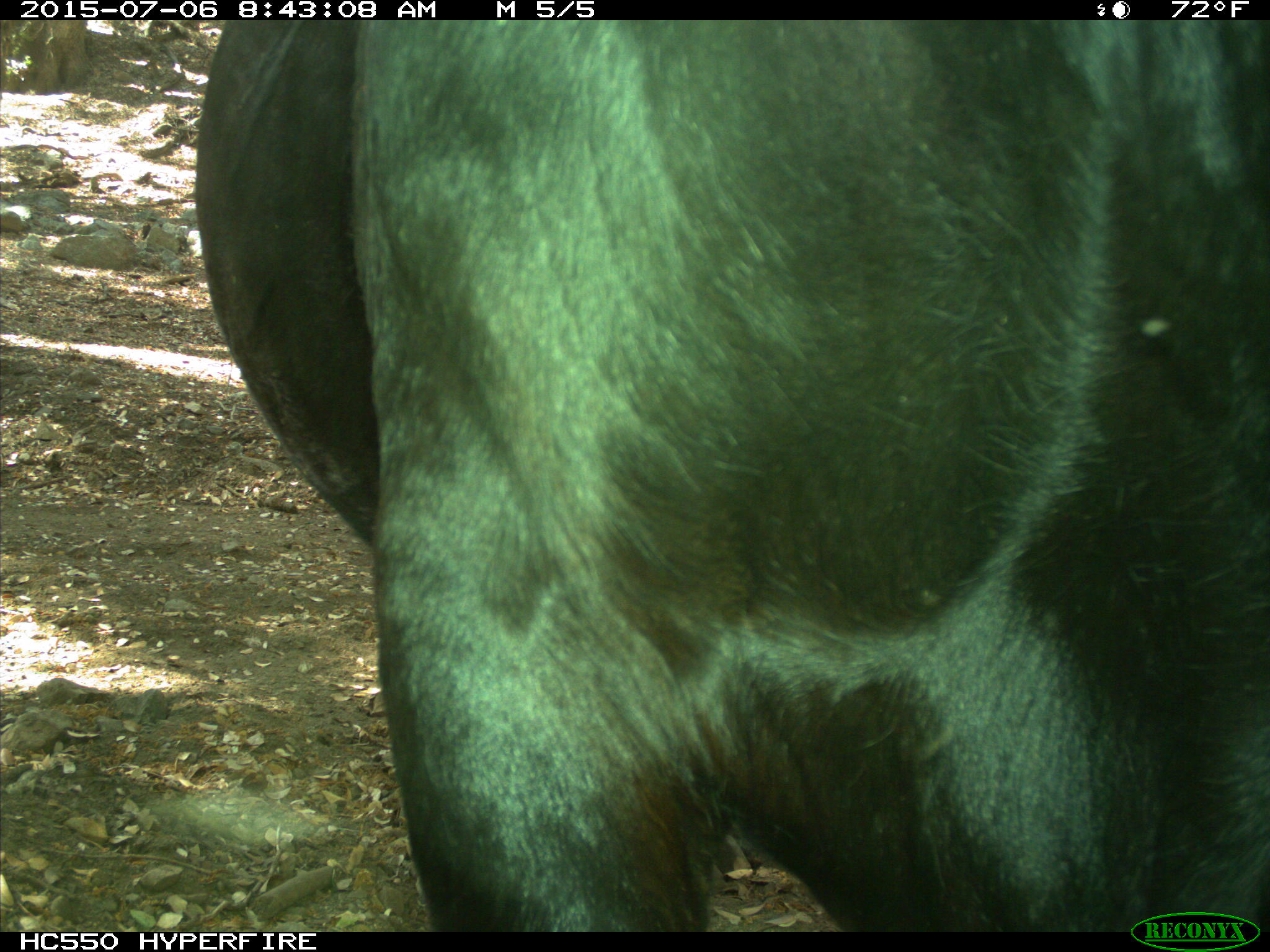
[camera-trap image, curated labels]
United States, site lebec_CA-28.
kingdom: Animalia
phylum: Chordata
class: Mammalia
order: Artiodactyla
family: Bovidae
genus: Bos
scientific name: Bos taurus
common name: domestic cow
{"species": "Bos taurus (domestic cow)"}